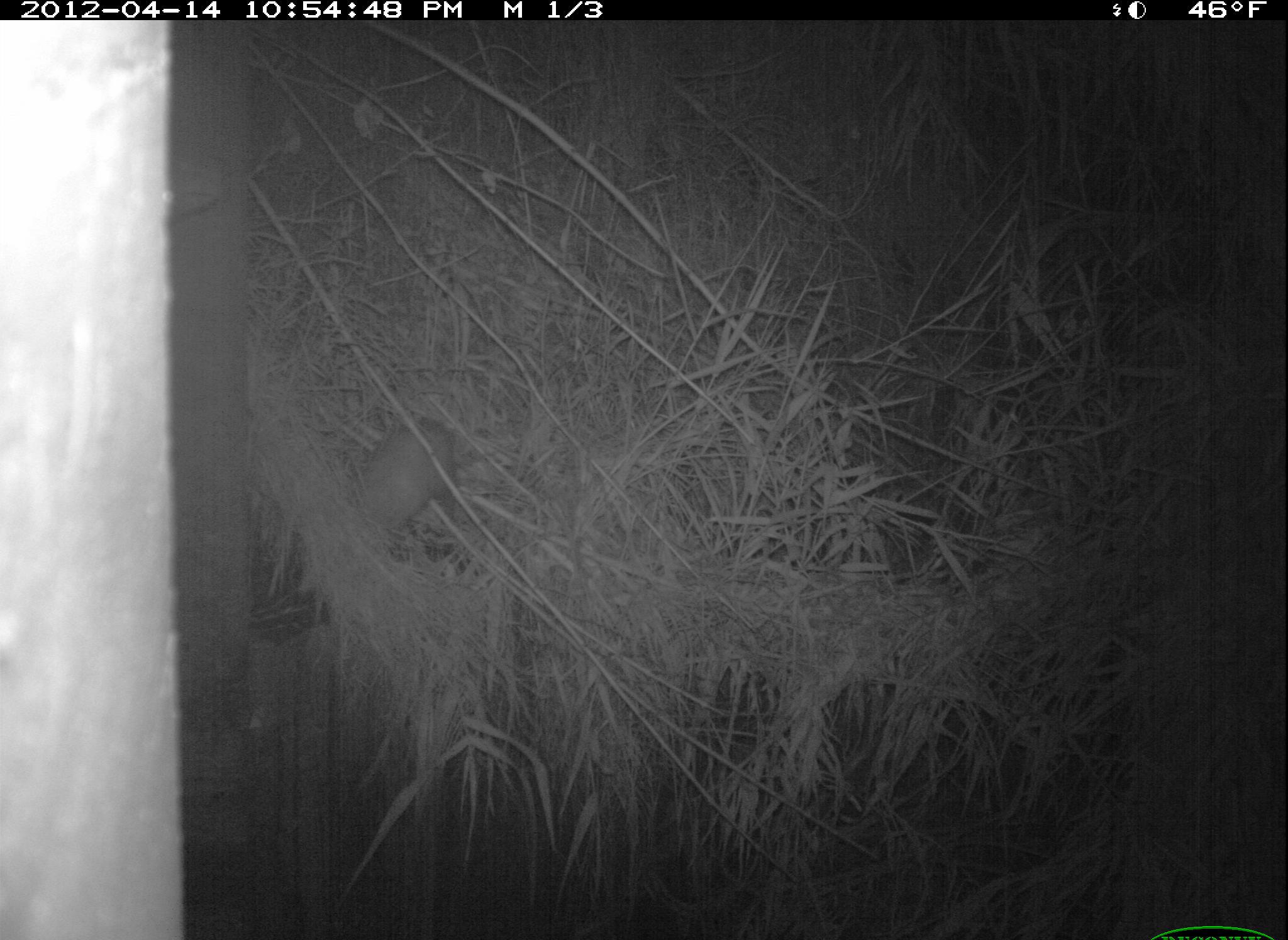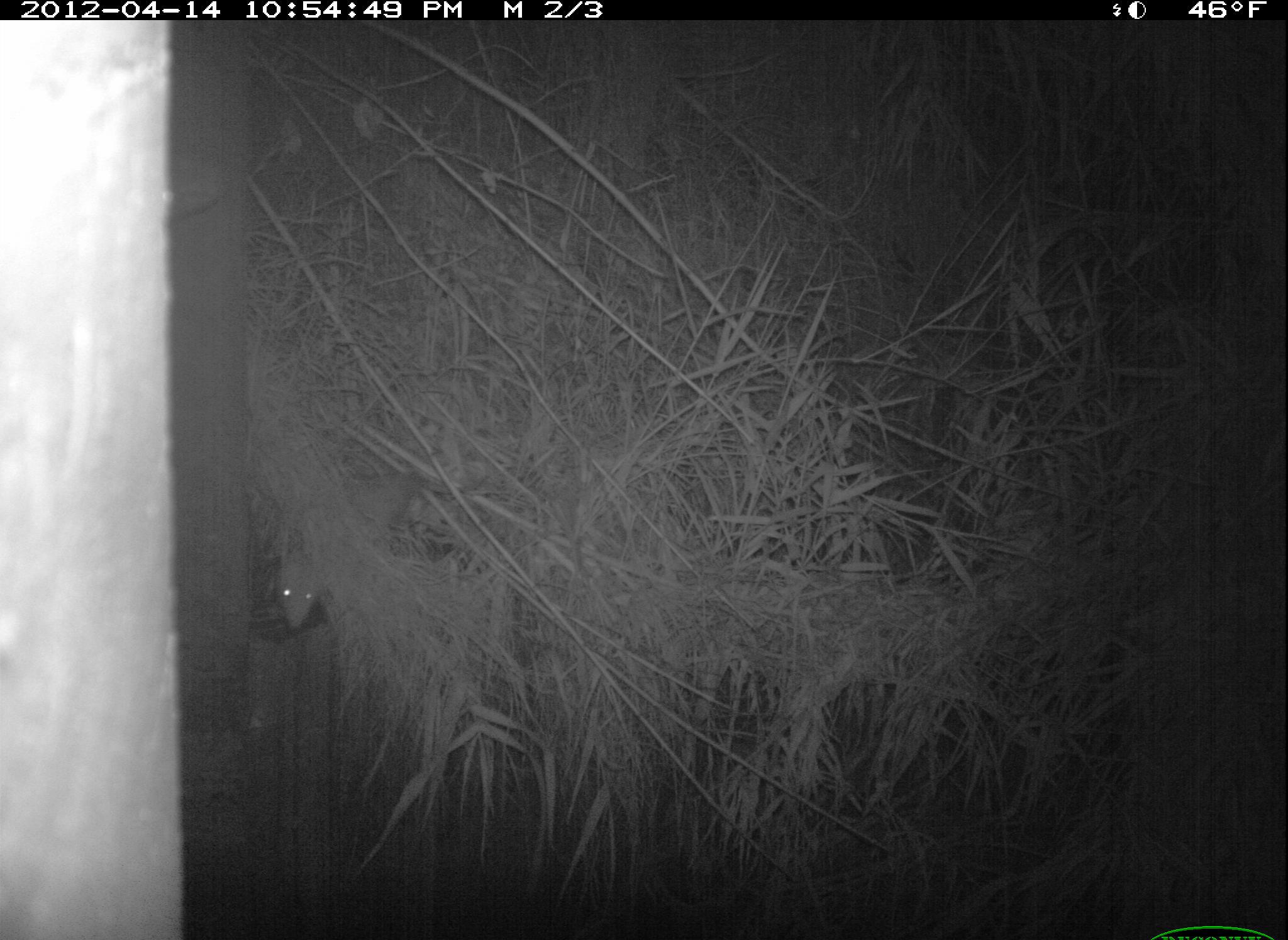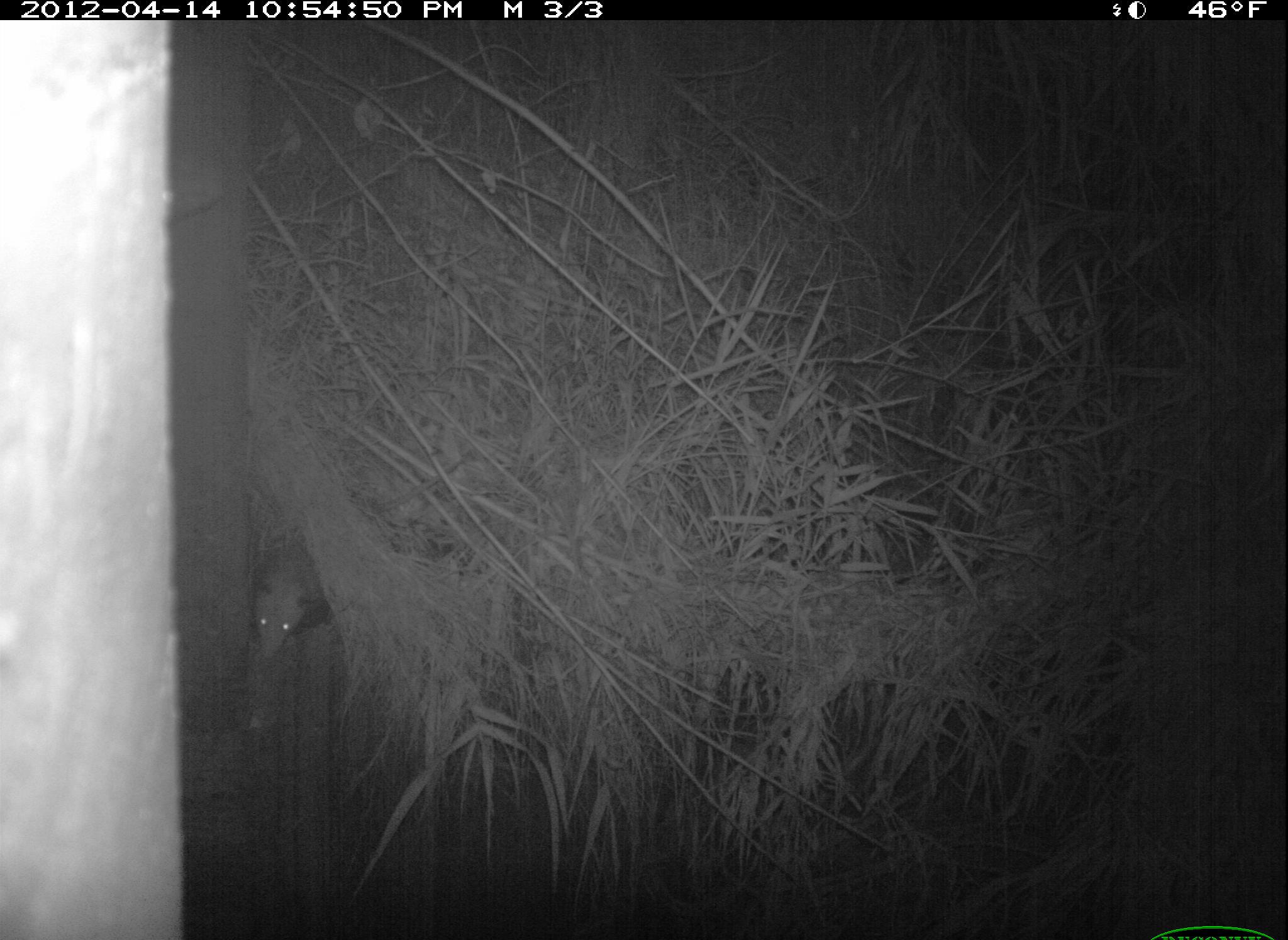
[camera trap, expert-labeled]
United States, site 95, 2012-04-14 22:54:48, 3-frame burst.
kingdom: Animalia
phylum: Chordata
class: Mammalia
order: Didelphimorphia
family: Didelphidae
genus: Didelphis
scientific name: Didelphis virginiana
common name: virginia opossum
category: opossum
Opossum (virginia opossum) (Didelphis virginiana).